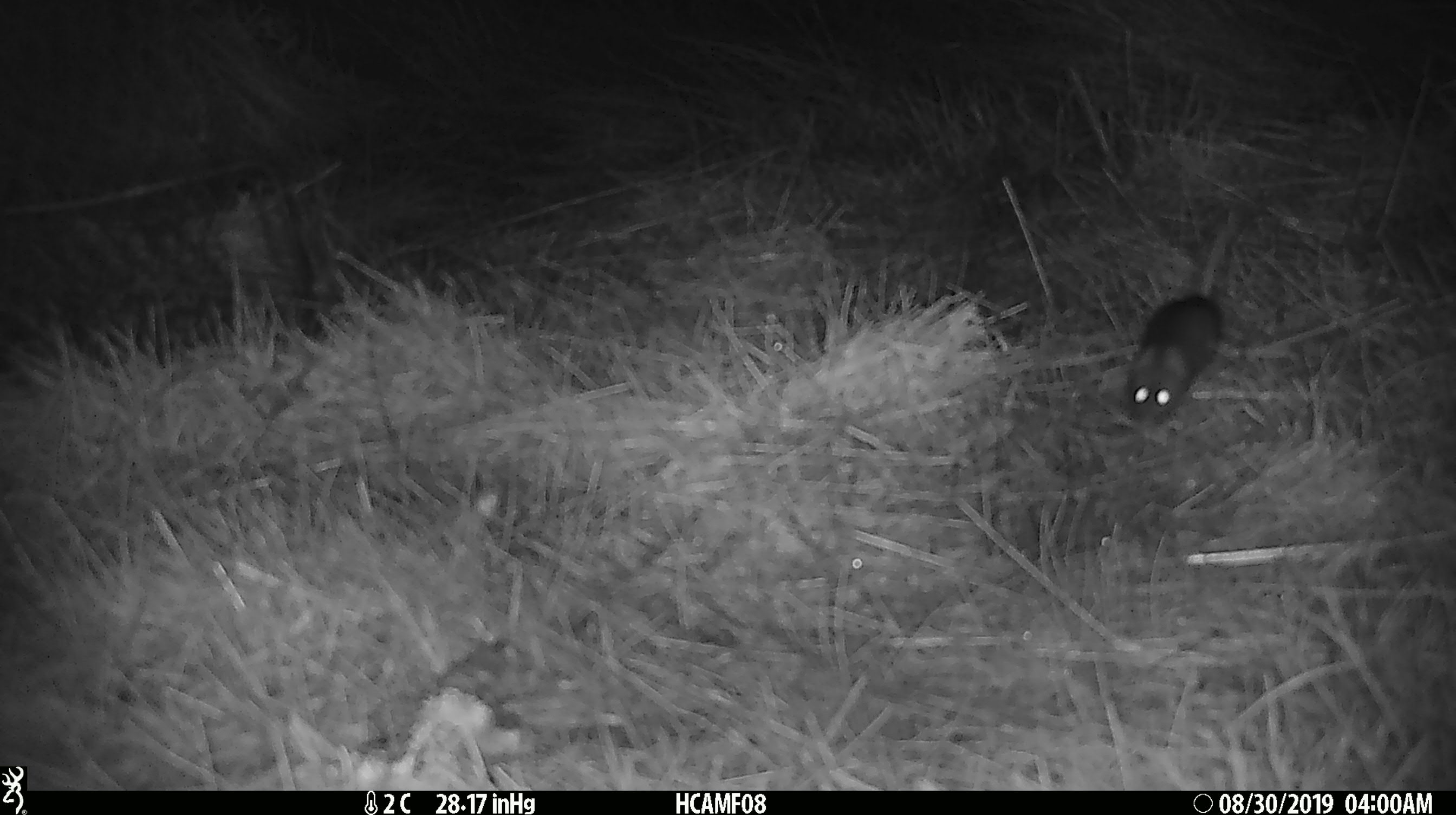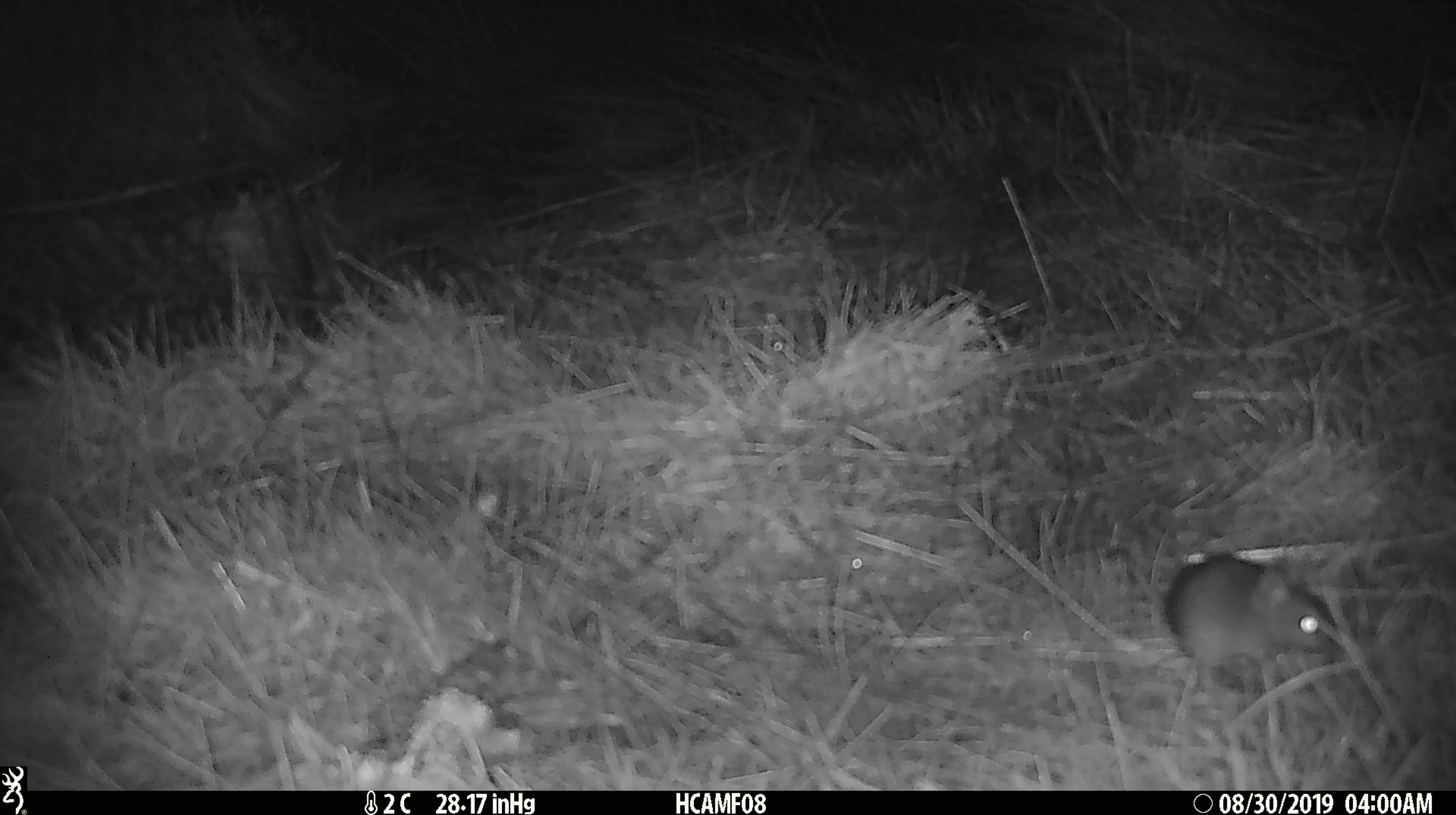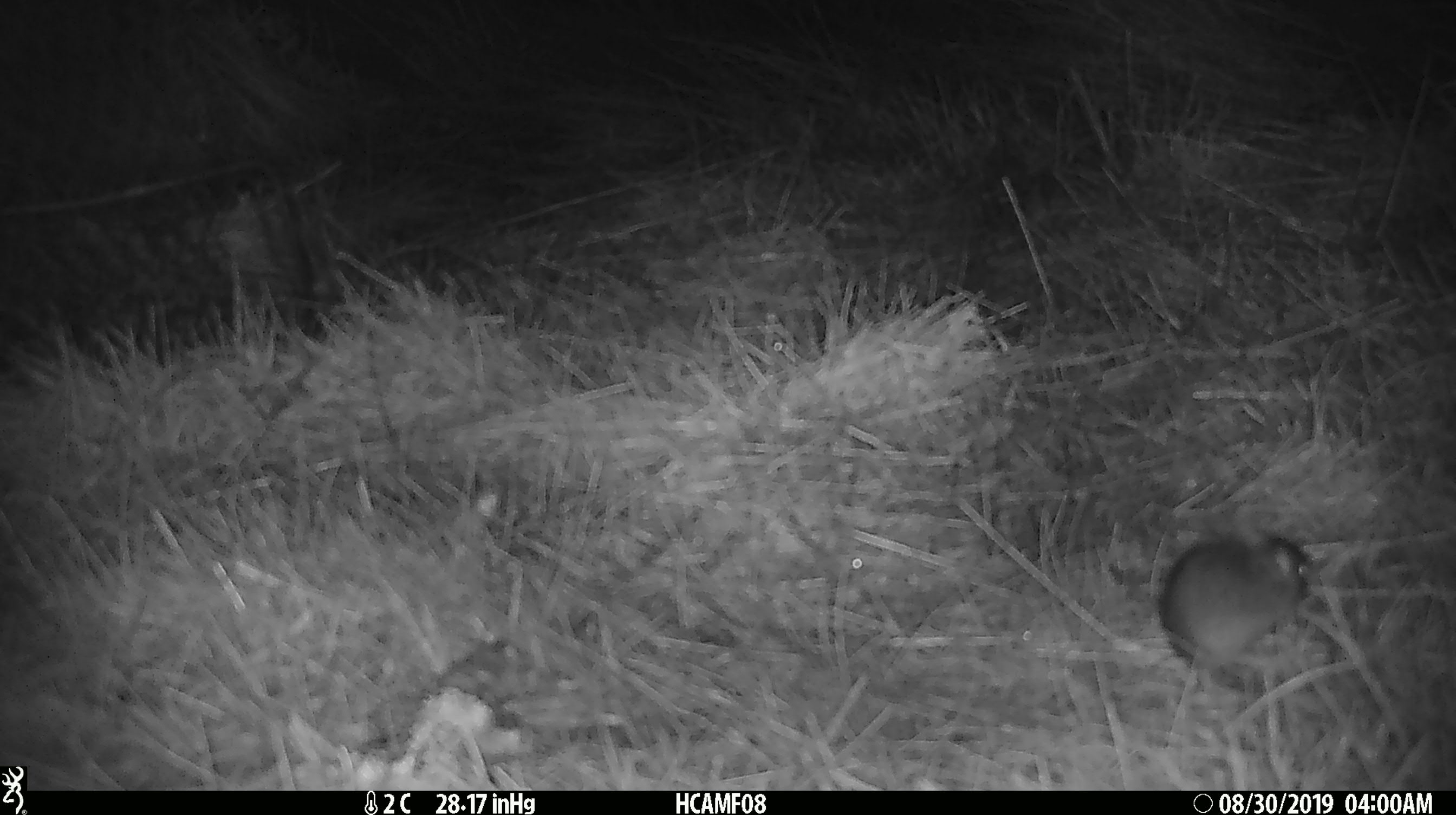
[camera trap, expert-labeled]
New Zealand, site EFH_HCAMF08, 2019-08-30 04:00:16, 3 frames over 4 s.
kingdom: Animalia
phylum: Chordata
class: Mammalia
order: Rodentia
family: Muridae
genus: Mus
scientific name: Mus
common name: mouse